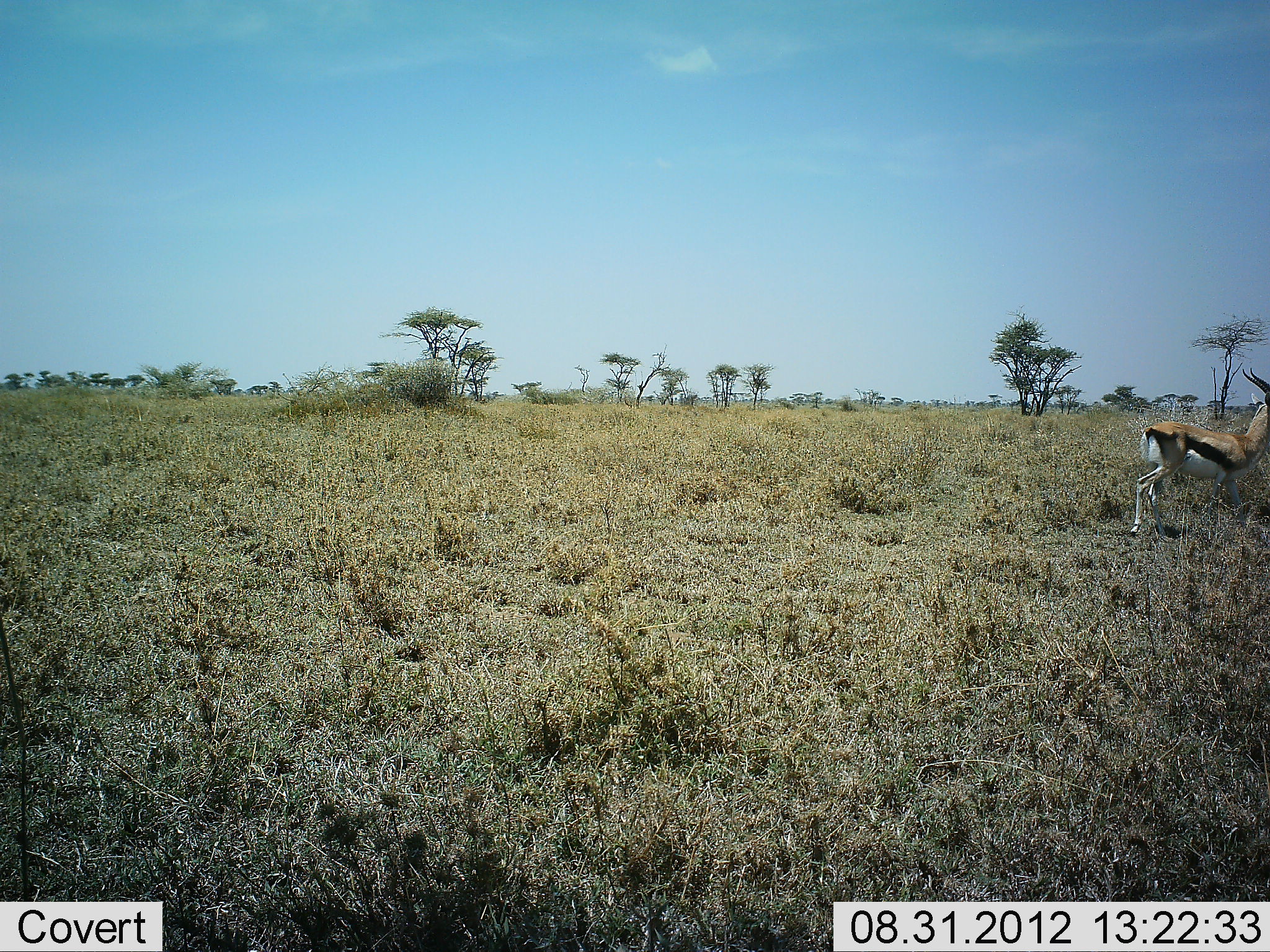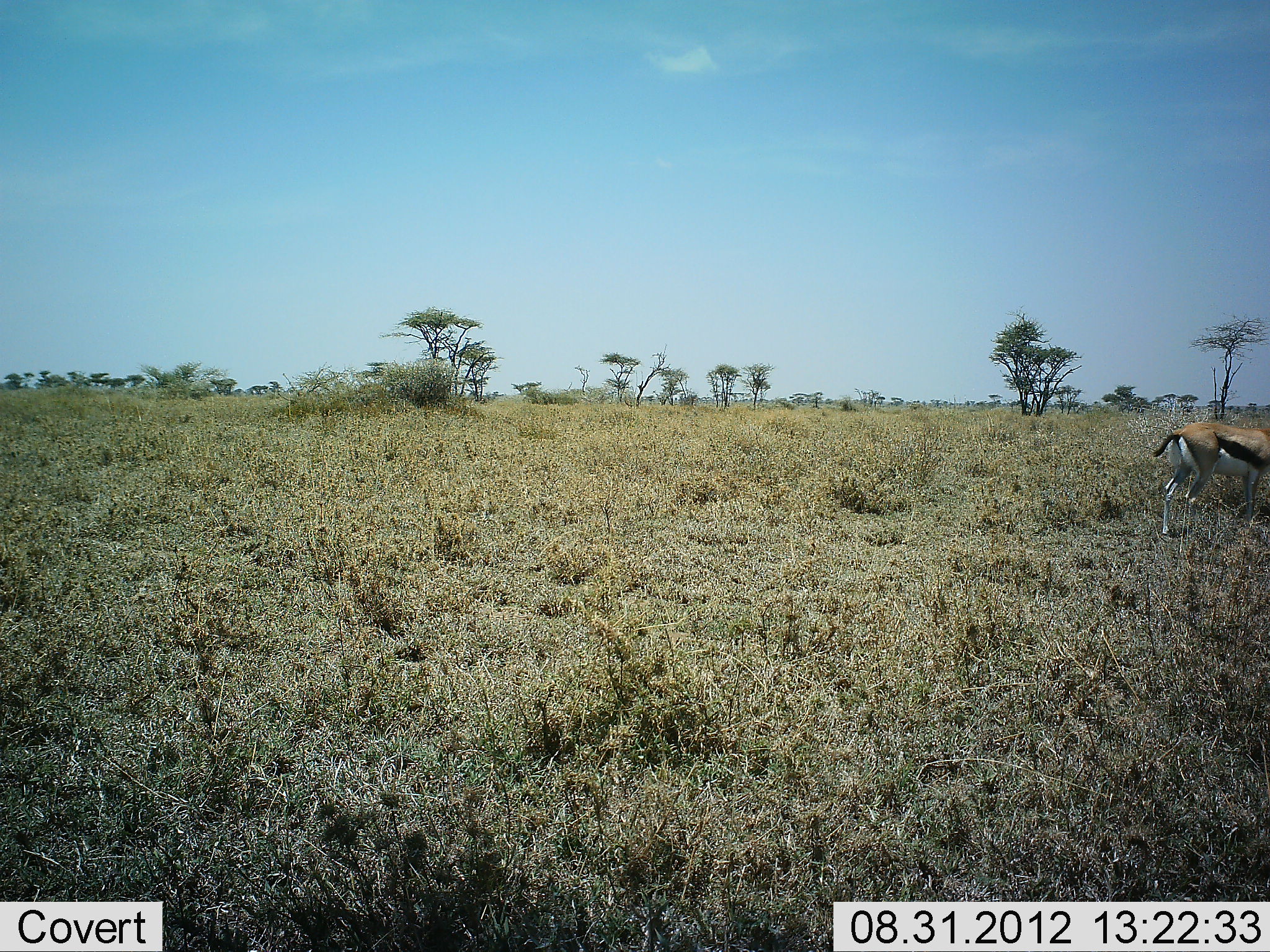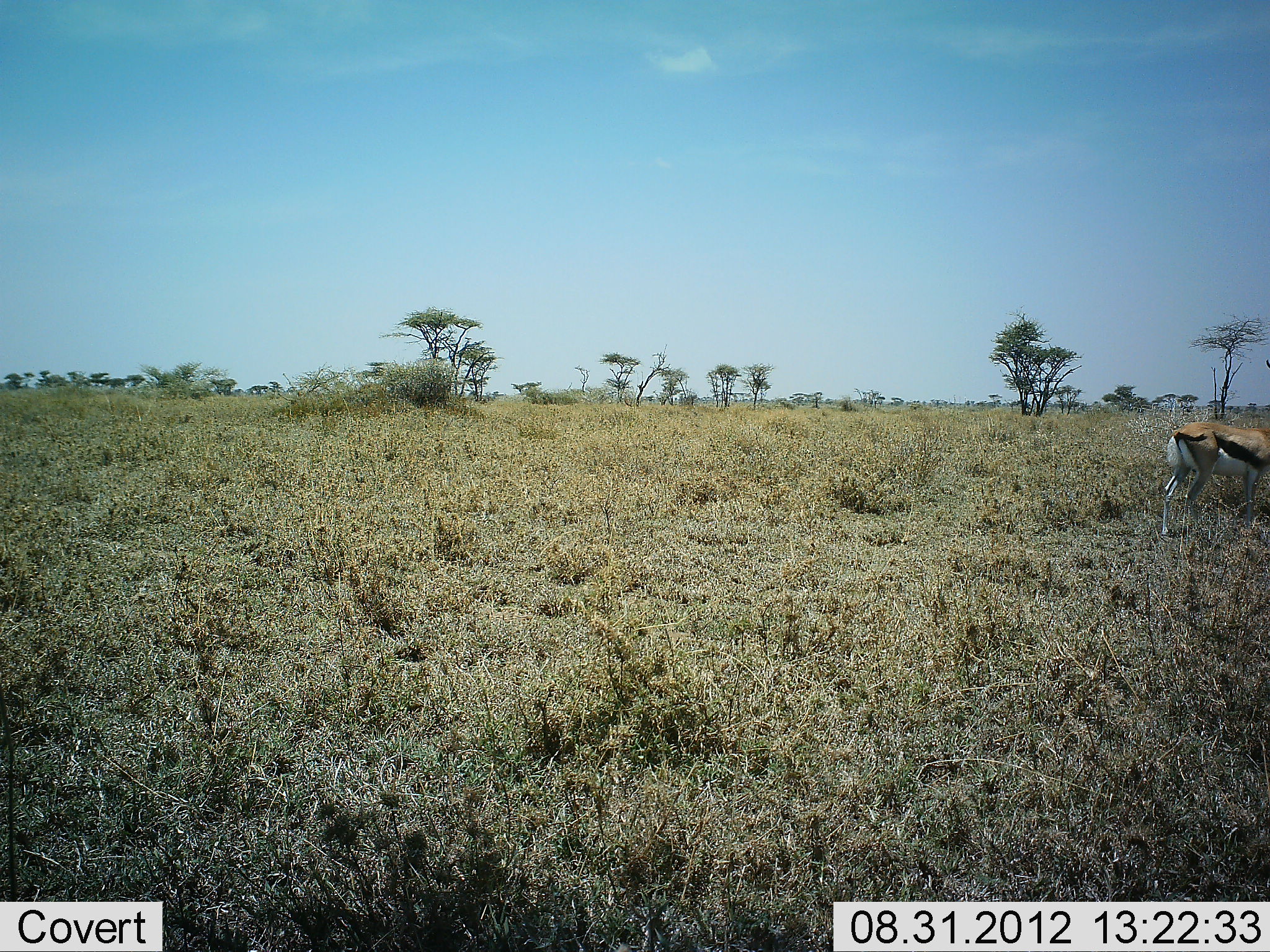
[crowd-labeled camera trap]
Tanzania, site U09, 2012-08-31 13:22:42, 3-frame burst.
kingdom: Animalia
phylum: Chordata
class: Mammalia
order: Artiodactyla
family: Bovidae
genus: Eudorcas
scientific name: Eudorcas thomsonii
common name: thomson's gazelle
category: gazellethomsons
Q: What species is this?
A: Gazellethomsons (thomson's gazelle) (Eudorcas thomsonii).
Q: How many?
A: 1.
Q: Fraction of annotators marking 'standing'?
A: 40%.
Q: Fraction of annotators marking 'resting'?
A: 0%.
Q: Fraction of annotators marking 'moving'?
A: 50%.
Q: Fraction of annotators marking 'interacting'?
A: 0%.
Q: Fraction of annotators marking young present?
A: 0%.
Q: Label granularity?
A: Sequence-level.